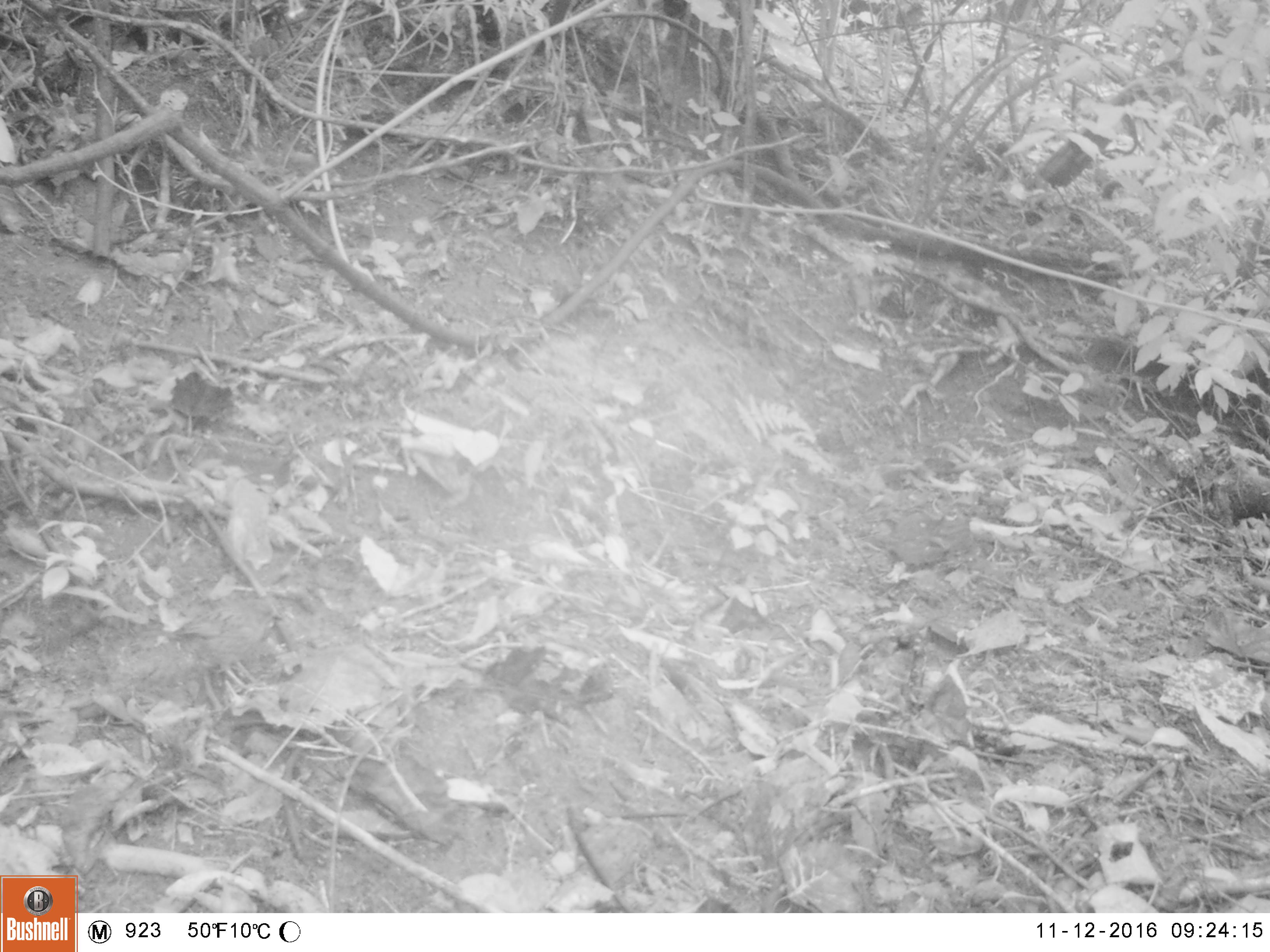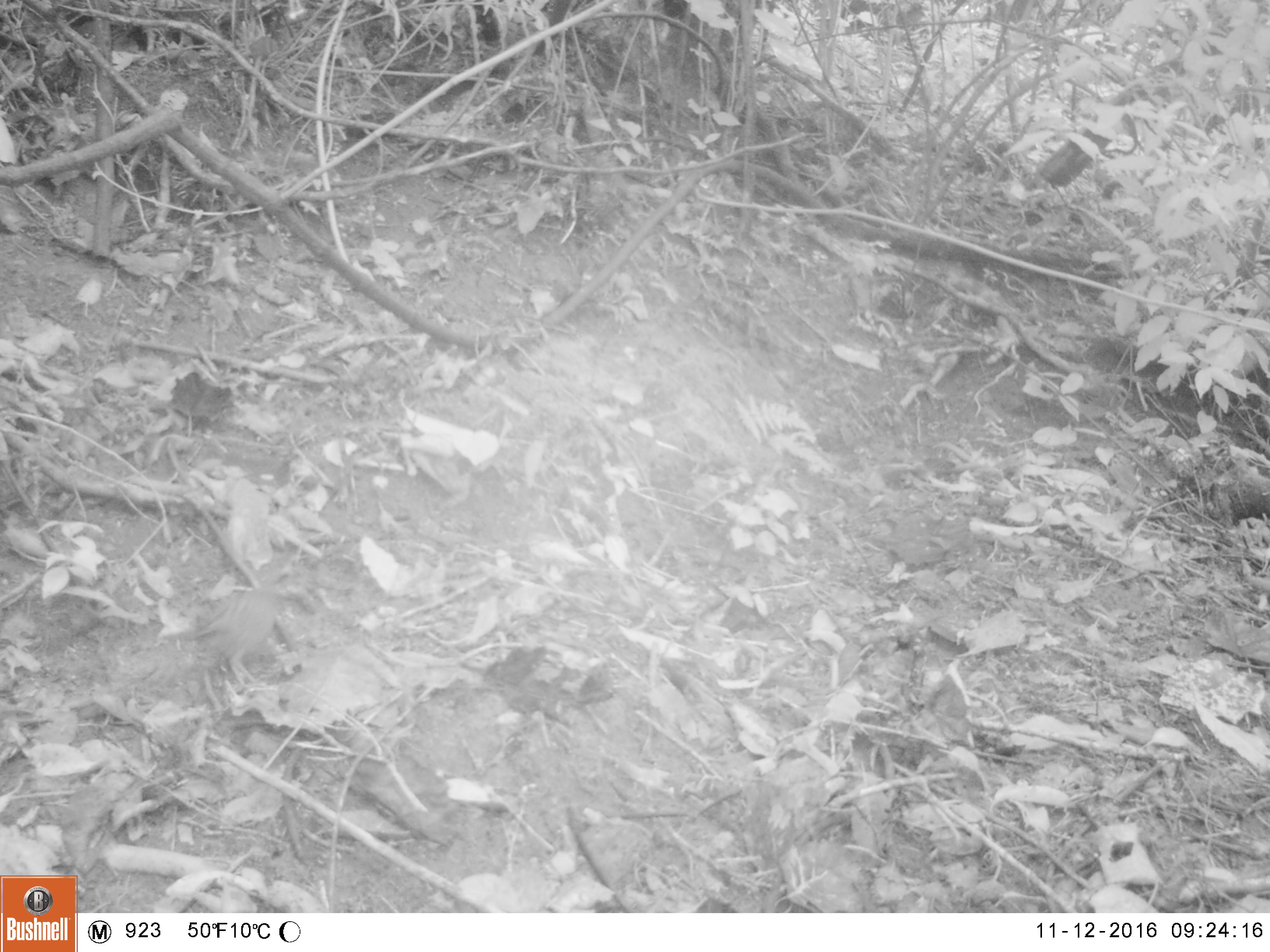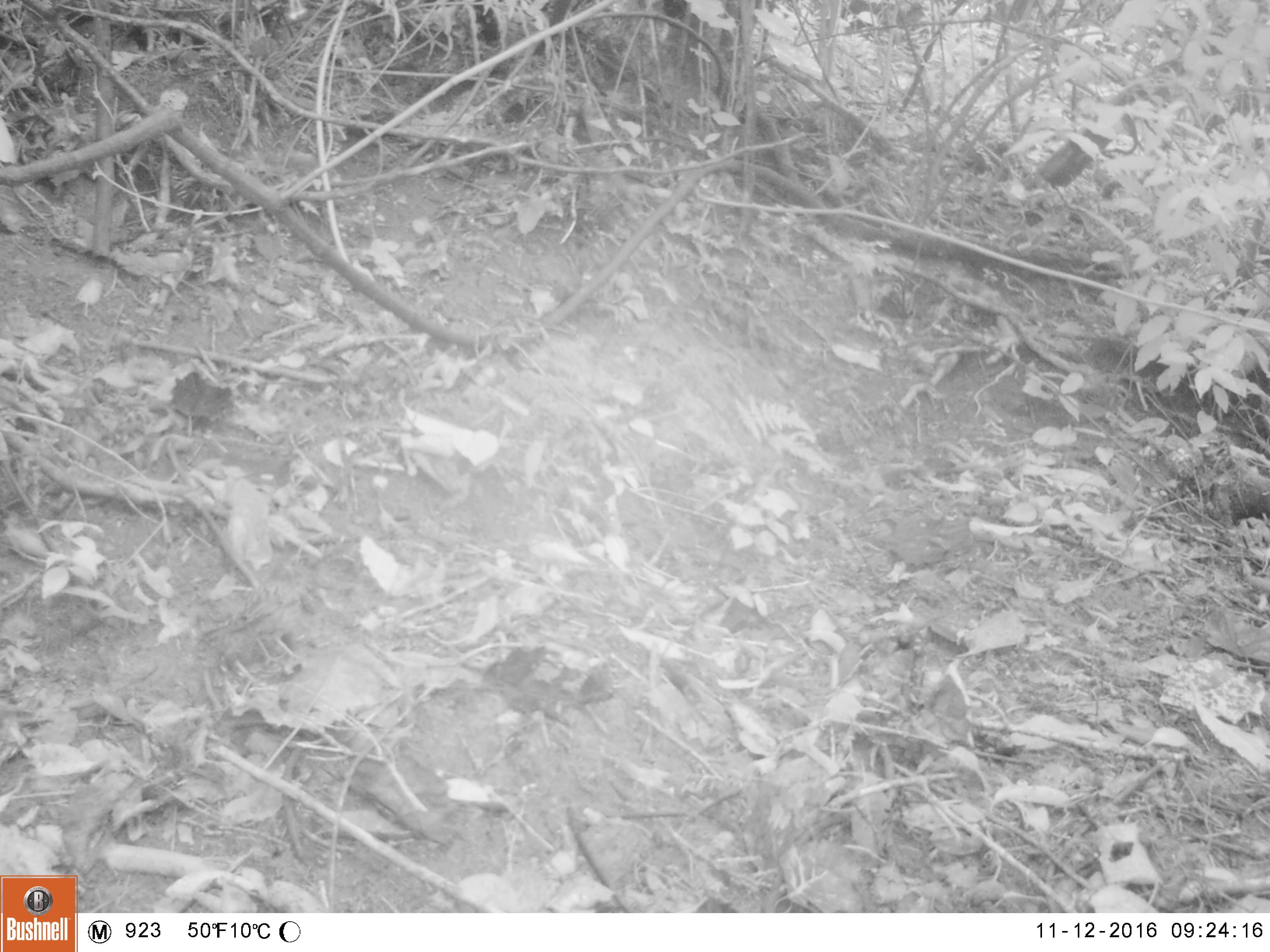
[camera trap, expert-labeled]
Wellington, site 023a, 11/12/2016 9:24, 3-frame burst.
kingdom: Animalia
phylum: Chordata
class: Aves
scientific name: Aves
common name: bird